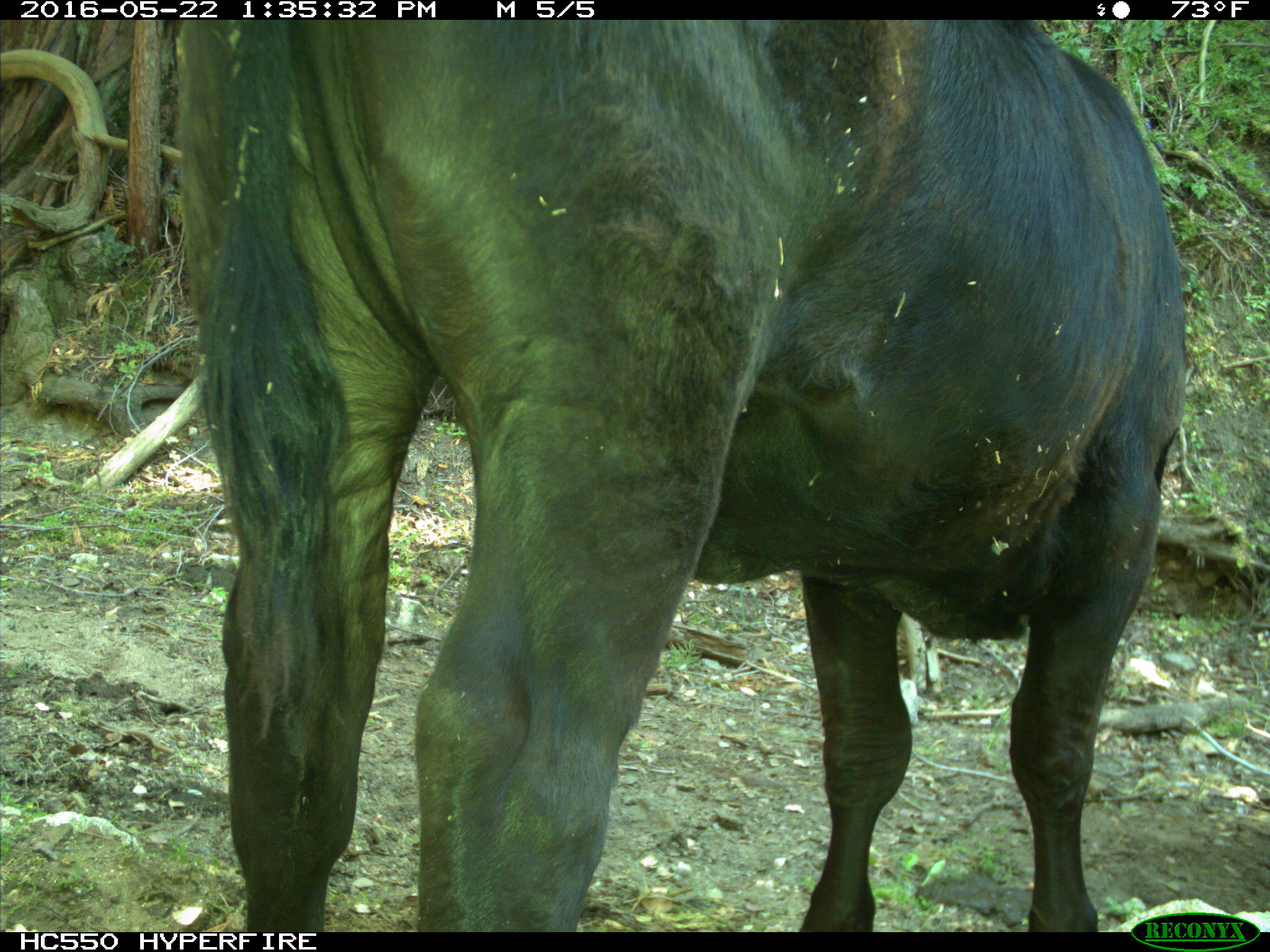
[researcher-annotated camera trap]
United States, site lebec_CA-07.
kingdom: Animalia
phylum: Chordata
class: Mammalia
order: Artiodactyla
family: Bovidae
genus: Bos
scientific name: Bos taurus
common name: domestic cow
Bos taurus (domestic cow).